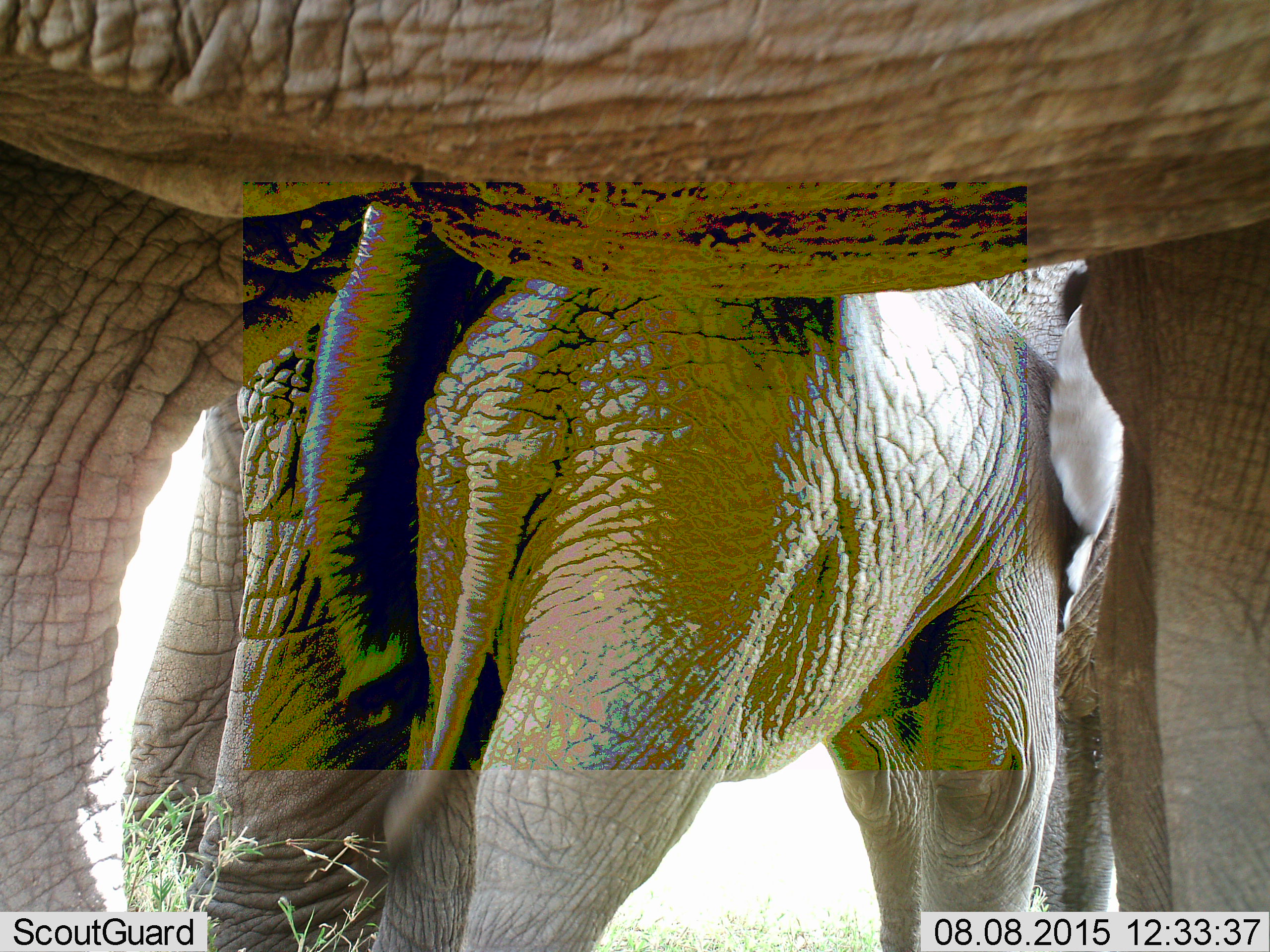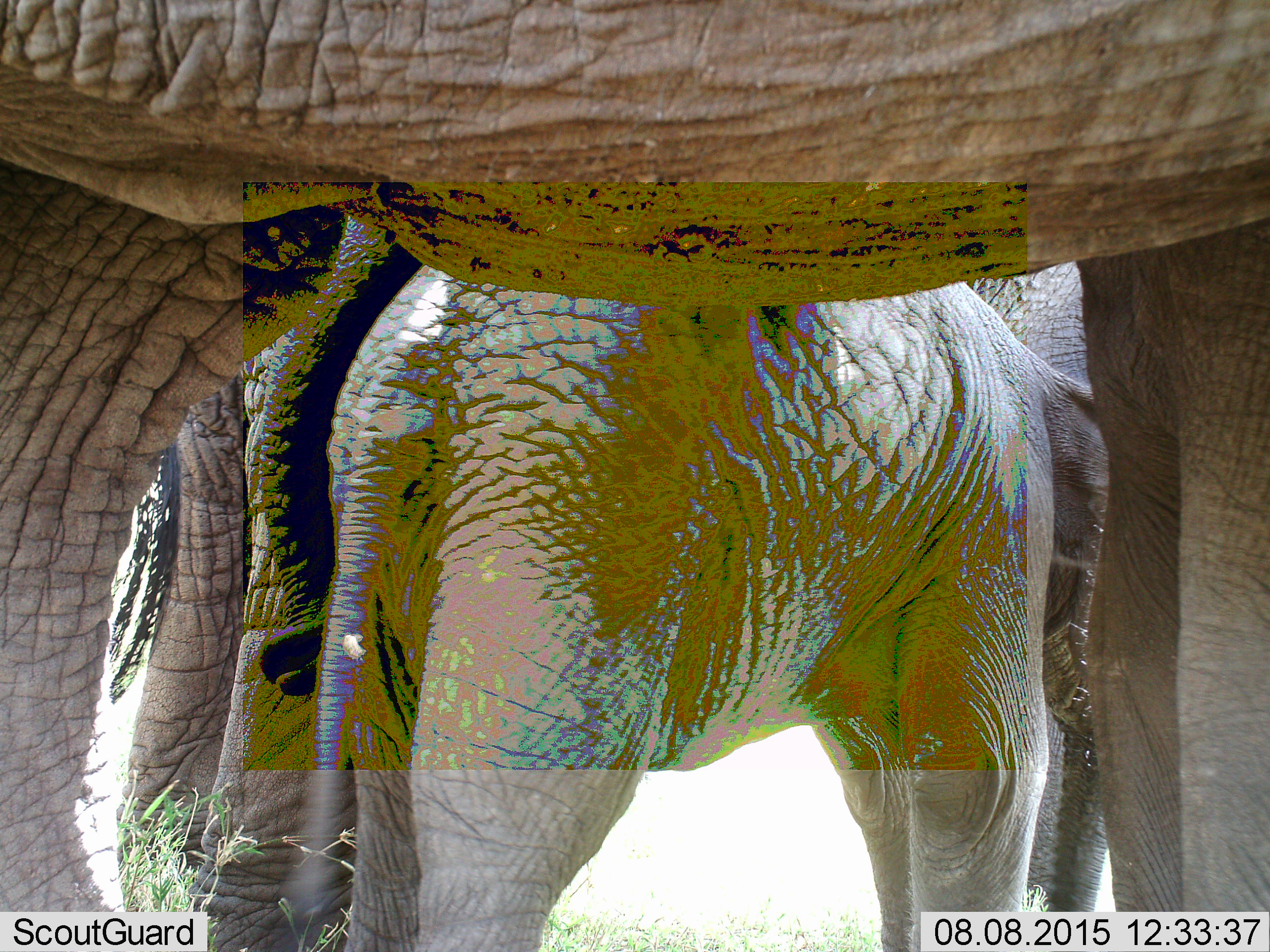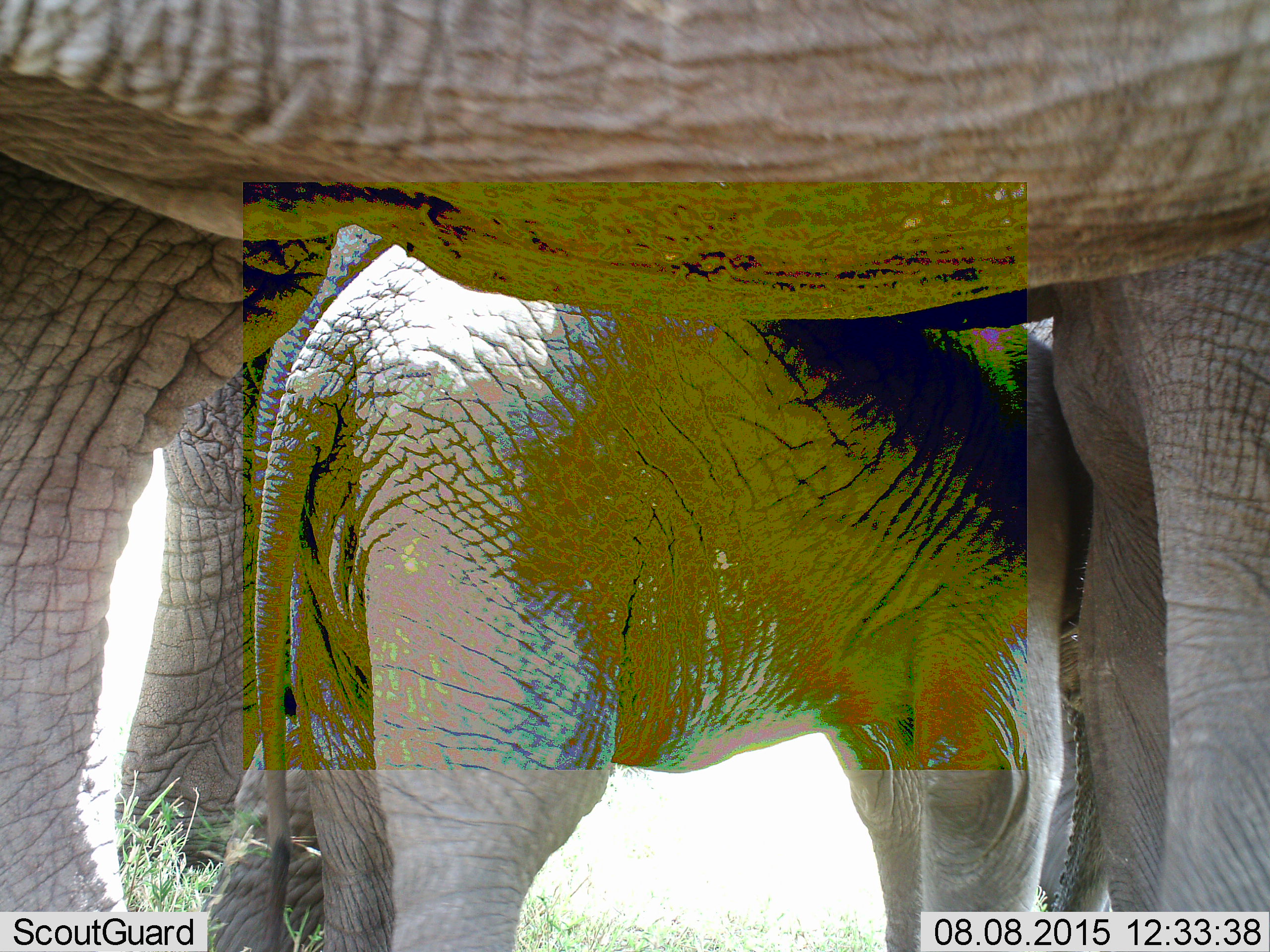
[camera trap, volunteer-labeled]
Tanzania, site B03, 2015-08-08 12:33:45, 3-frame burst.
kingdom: Animalia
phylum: Chordata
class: Mammalia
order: Proboscidea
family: Elephantidae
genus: Loxodonta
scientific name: Loxodonta africana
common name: african bush elephant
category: elephant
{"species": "elephant (african bush elephant) (Loxodonta africana)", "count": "3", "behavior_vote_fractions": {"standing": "79%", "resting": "11%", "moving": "16%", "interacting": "11%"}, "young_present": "84%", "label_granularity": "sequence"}